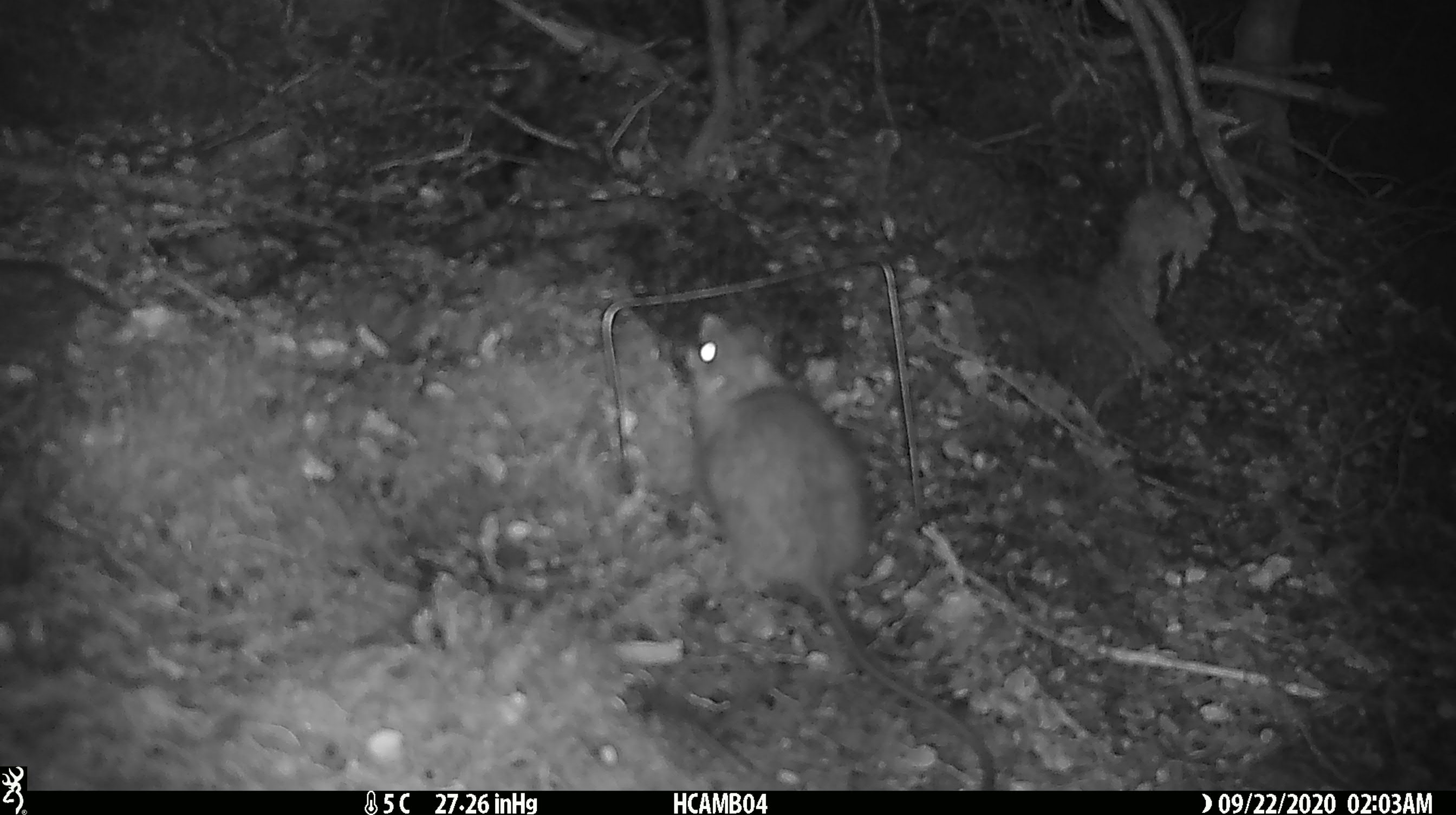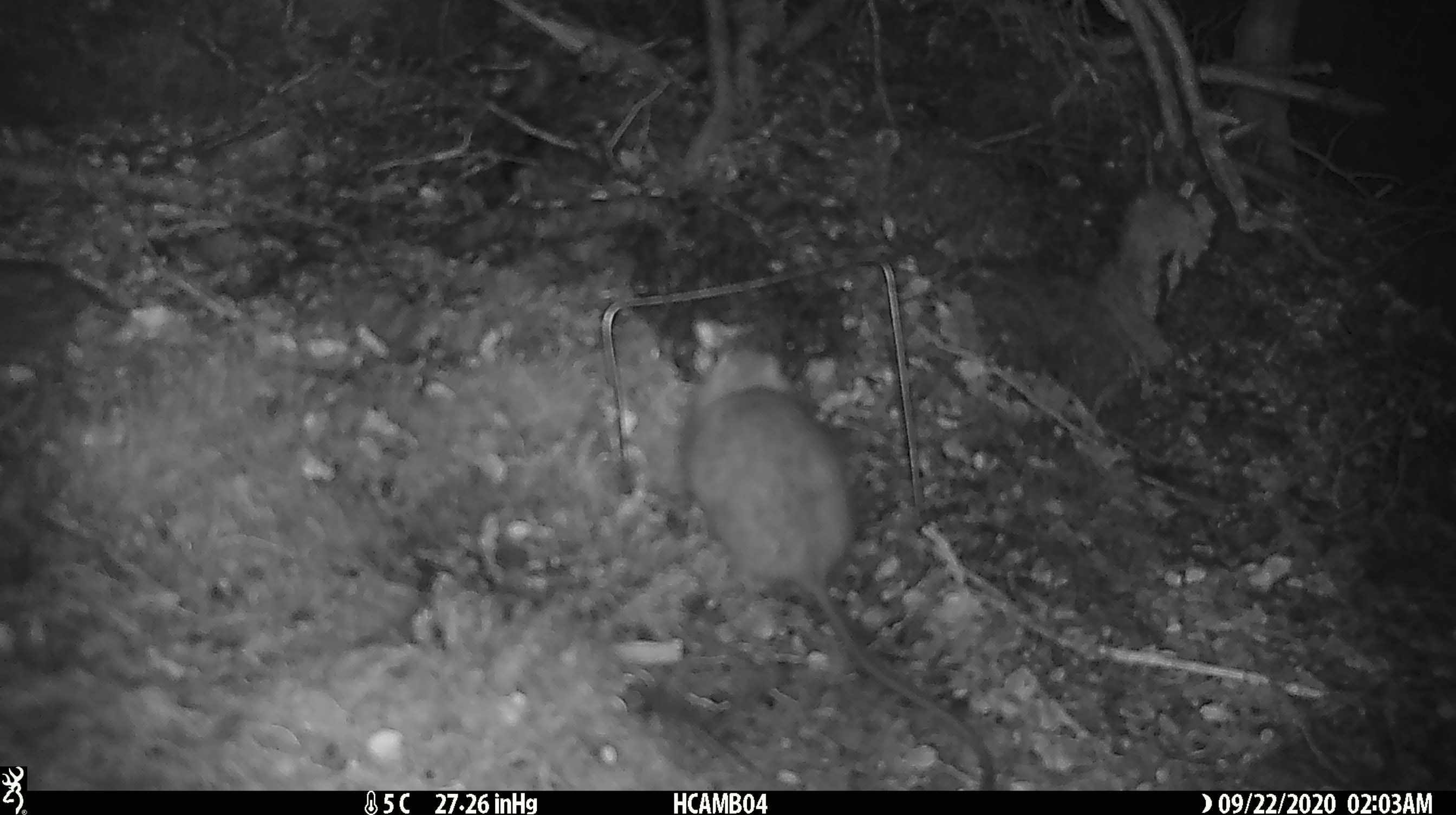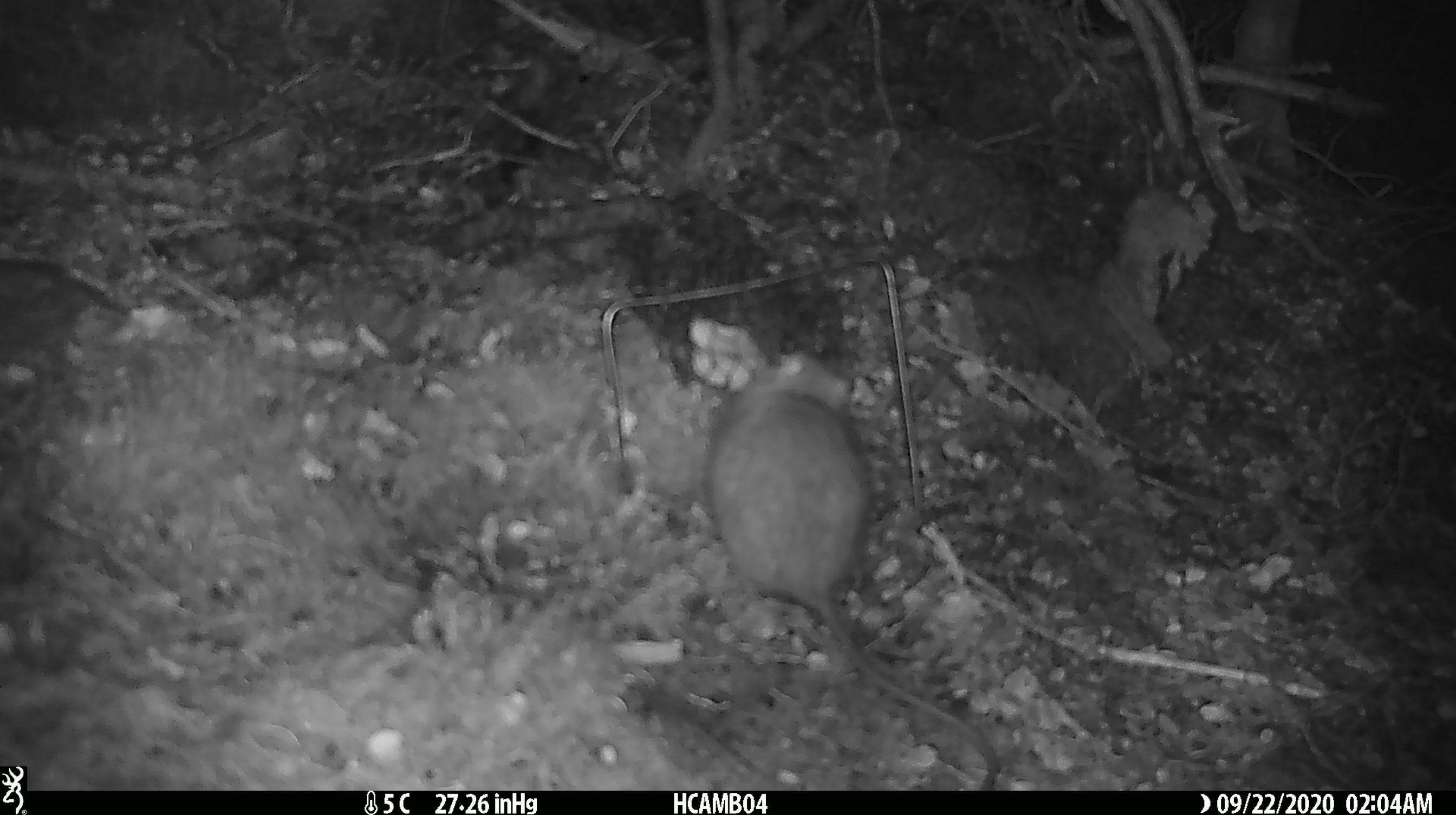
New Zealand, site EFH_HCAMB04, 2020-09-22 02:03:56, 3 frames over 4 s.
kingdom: Animalia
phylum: Chordata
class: Mammalia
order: Rodentia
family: Muridae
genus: Rattus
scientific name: Rattus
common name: rat